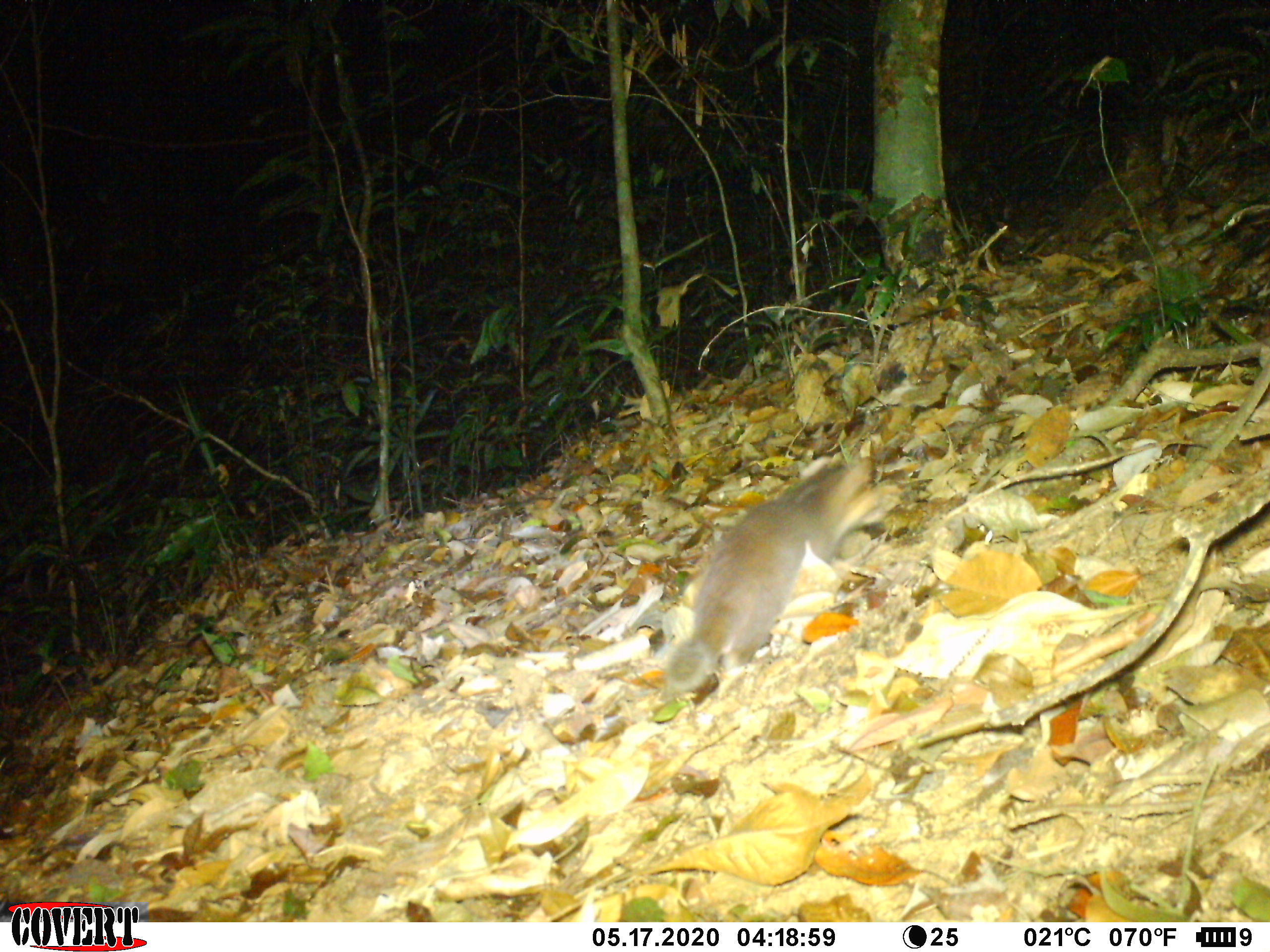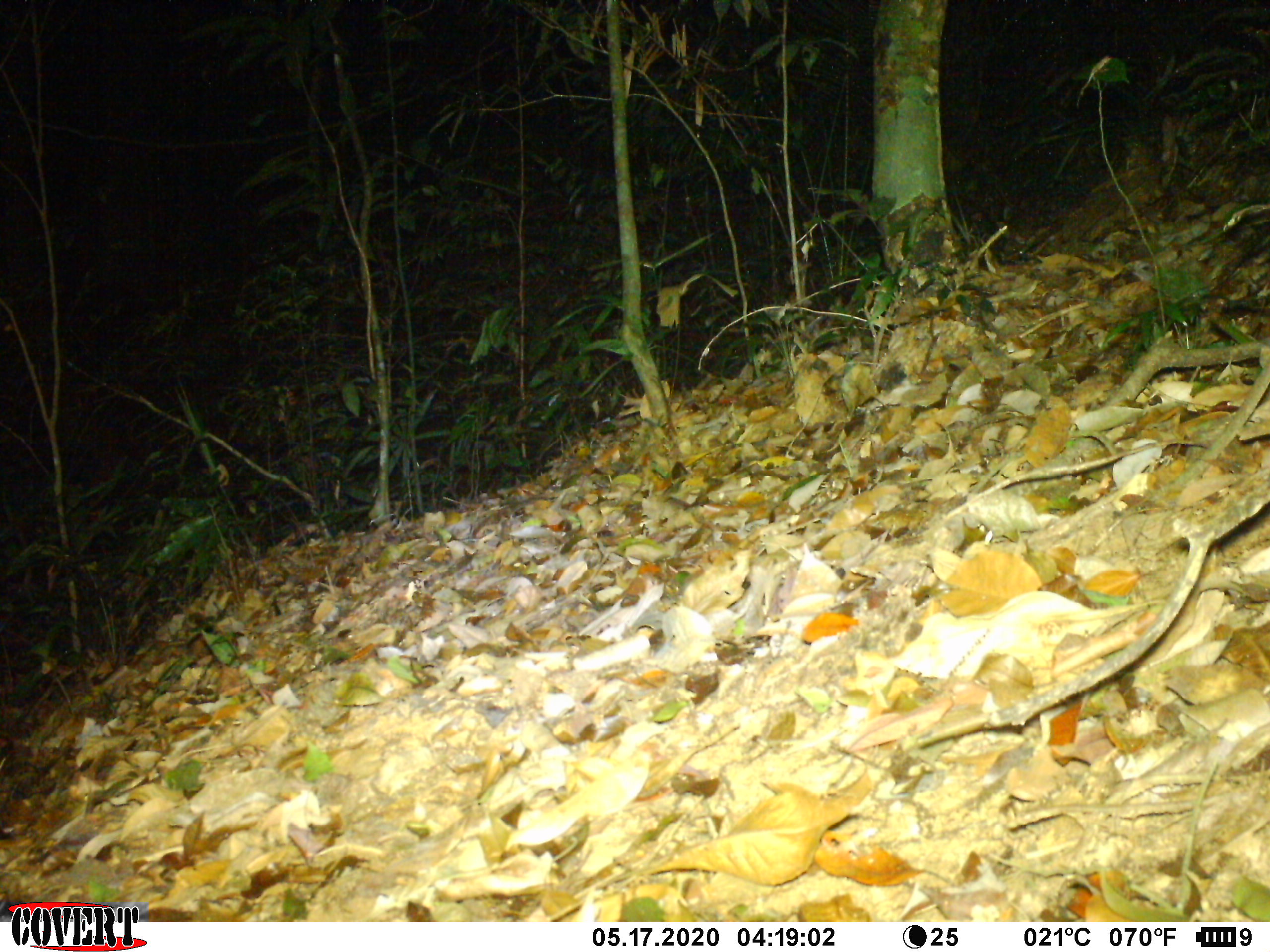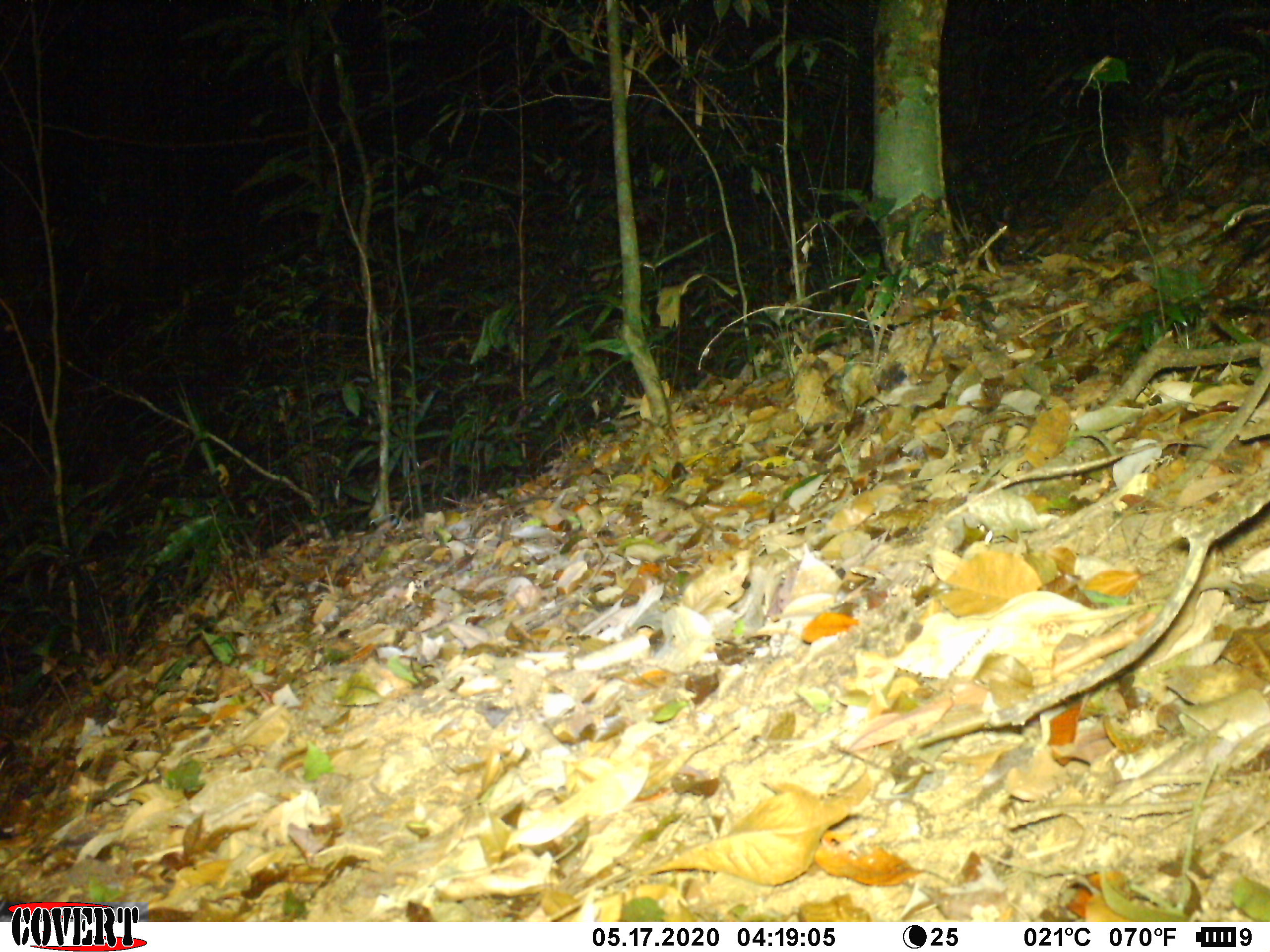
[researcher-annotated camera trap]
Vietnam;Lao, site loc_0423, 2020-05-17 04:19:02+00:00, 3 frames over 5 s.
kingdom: Animalia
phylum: Chordata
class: Mammalia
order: Carnivora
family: Mustelidae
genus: Melogale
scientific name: Melogale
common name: ferret badger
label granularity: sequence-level